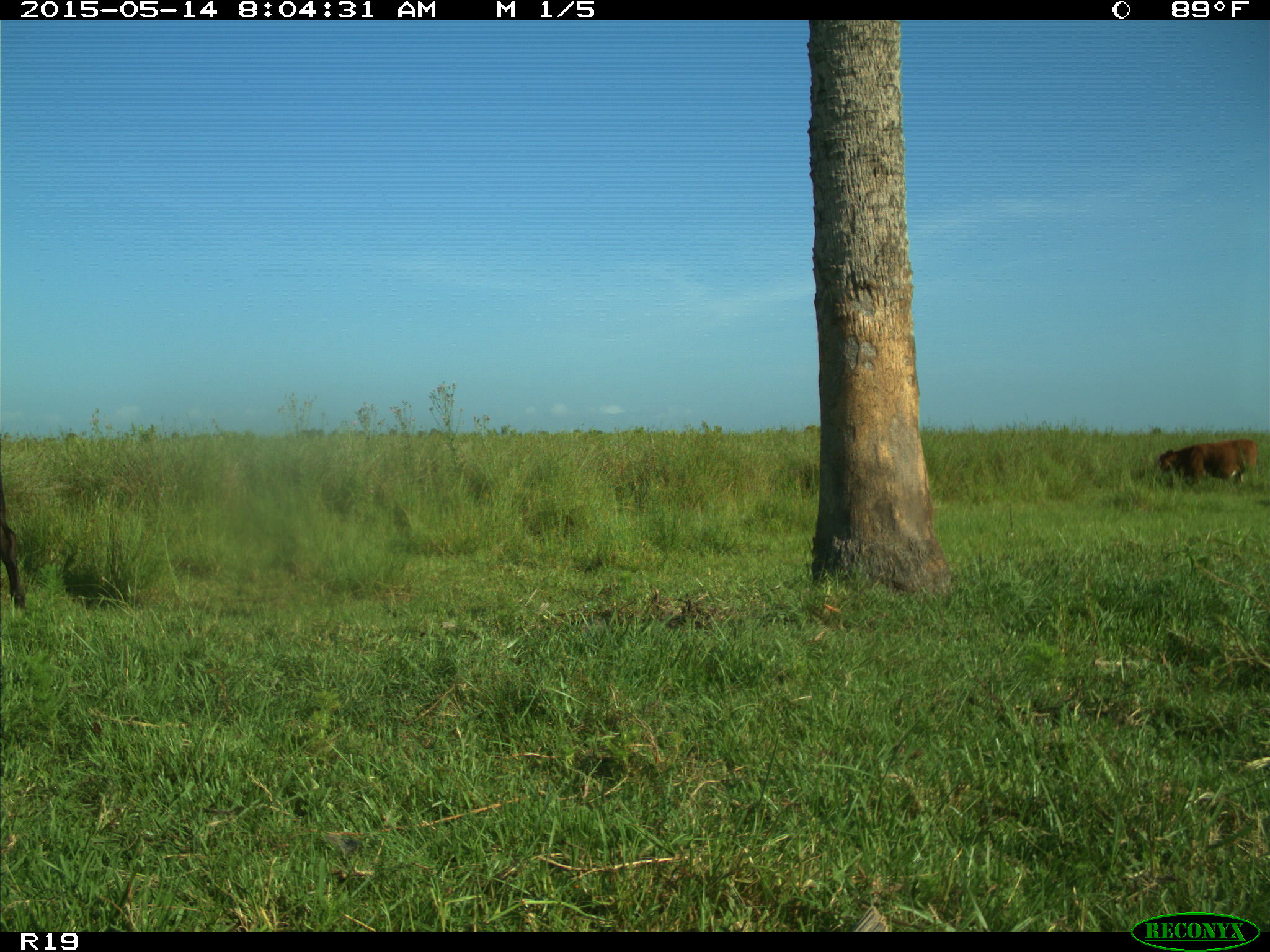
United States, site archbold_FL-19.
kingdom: Animalia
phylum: Chordata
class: Mammalia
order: Artiodactyla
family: Bovidae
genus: Bos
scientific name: Bos taurus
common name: domestic cow